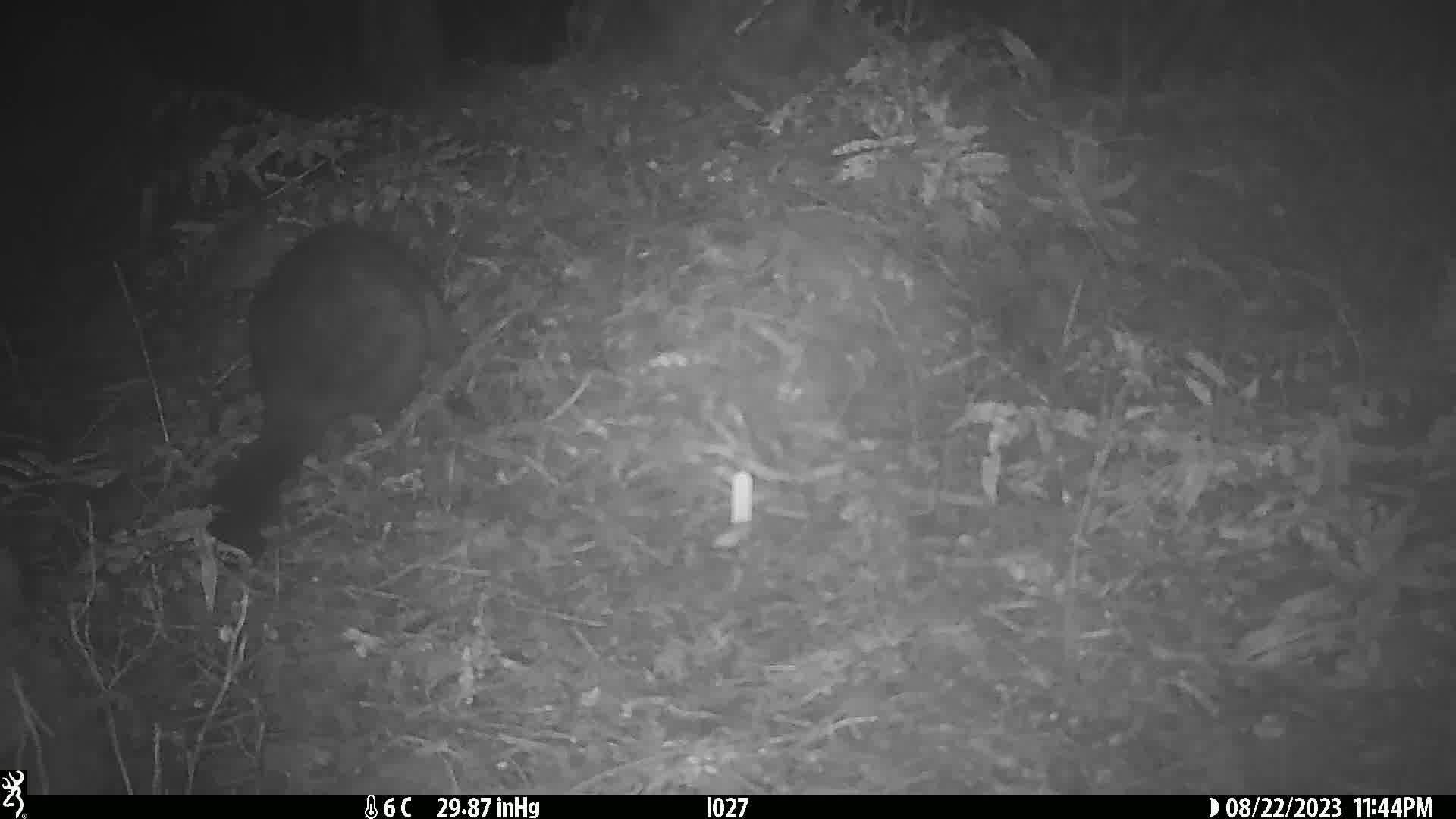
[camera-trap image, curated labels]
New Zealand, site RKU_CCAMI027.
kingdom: Animalia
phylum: Chordata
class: Mammalia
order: Diprotodontia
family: Phalangeridae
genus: Trichosurus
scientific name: Trichosurus vulpecula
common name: common brushtail possum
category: possum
Possum (common brushtail possum) (Trichosurus vulpecula).